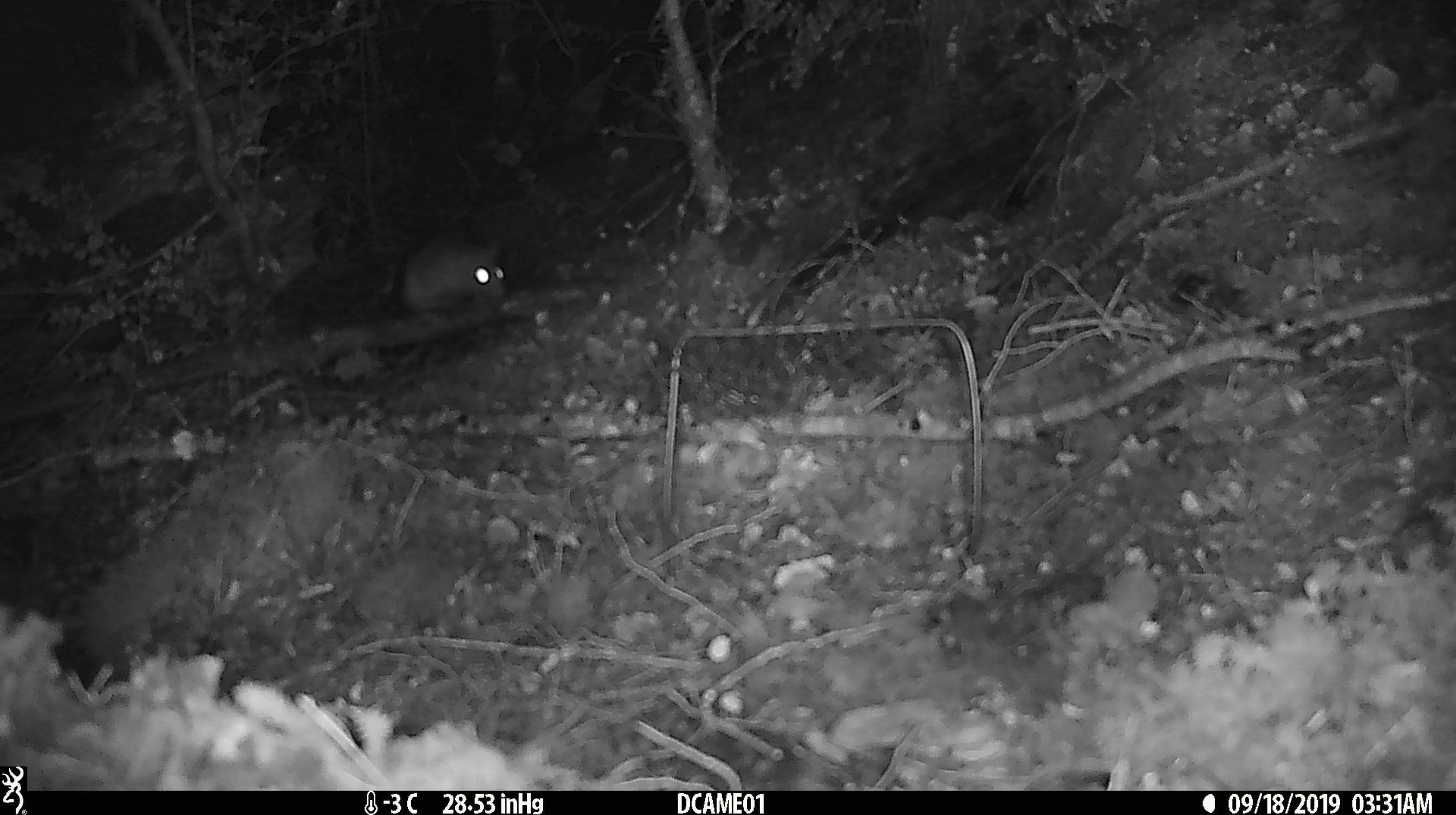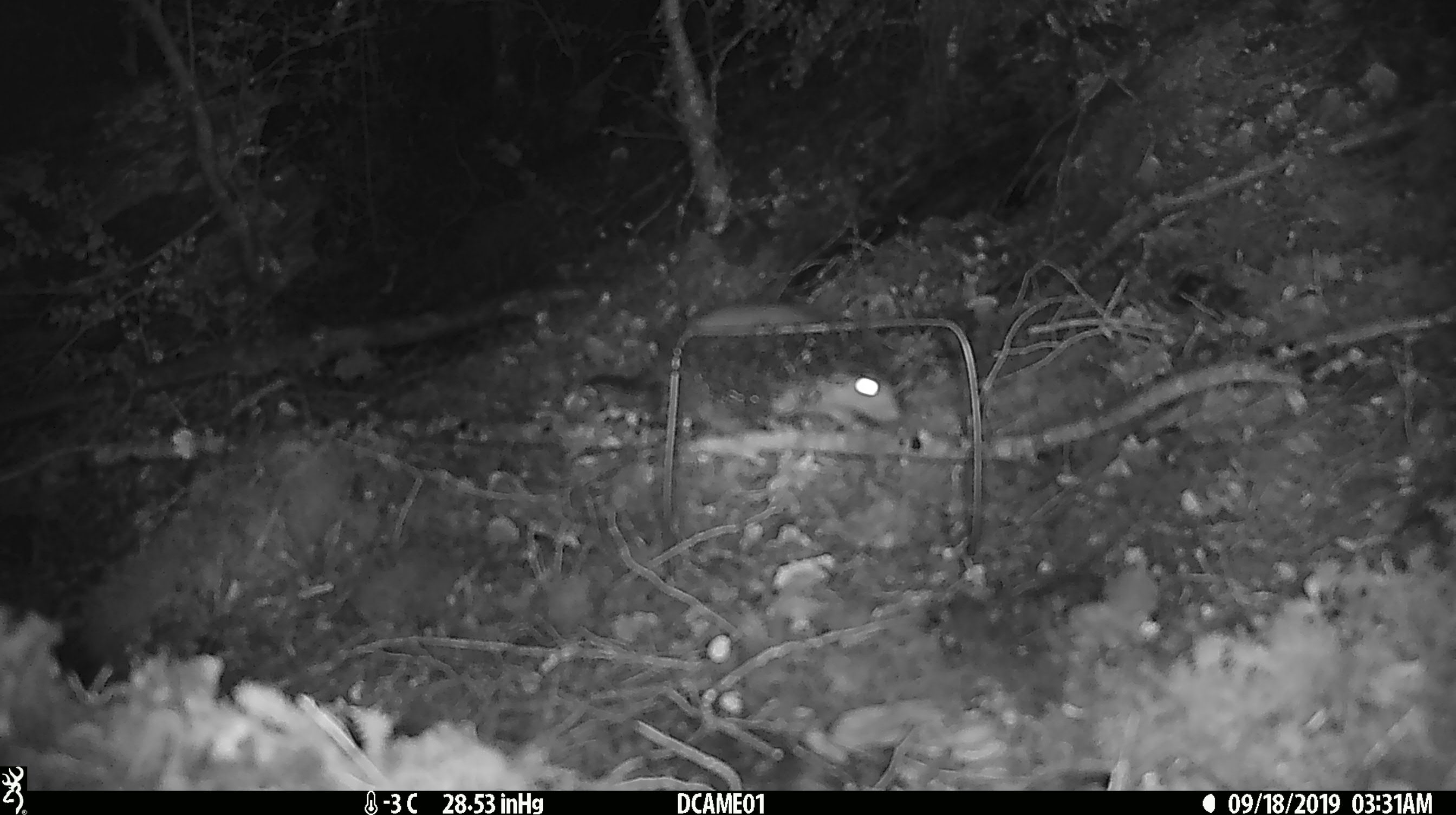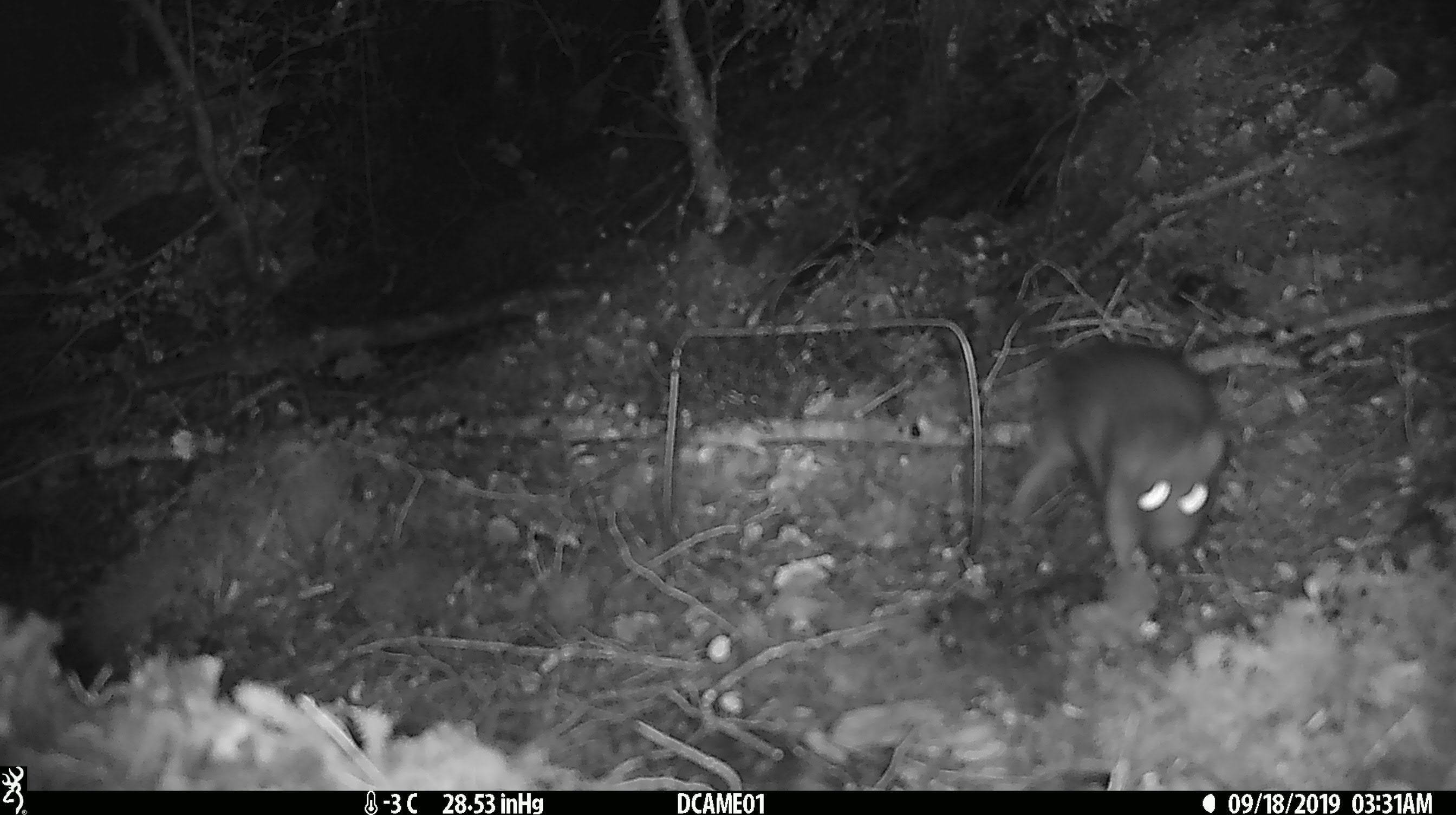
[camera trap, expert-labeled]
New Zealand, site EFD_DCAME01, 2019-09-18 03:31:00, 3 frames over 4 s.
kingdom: Animalia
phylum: Chordata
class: Mammalia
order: Rodentia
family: Muridae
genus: Rattus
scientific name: Rattus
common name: rat